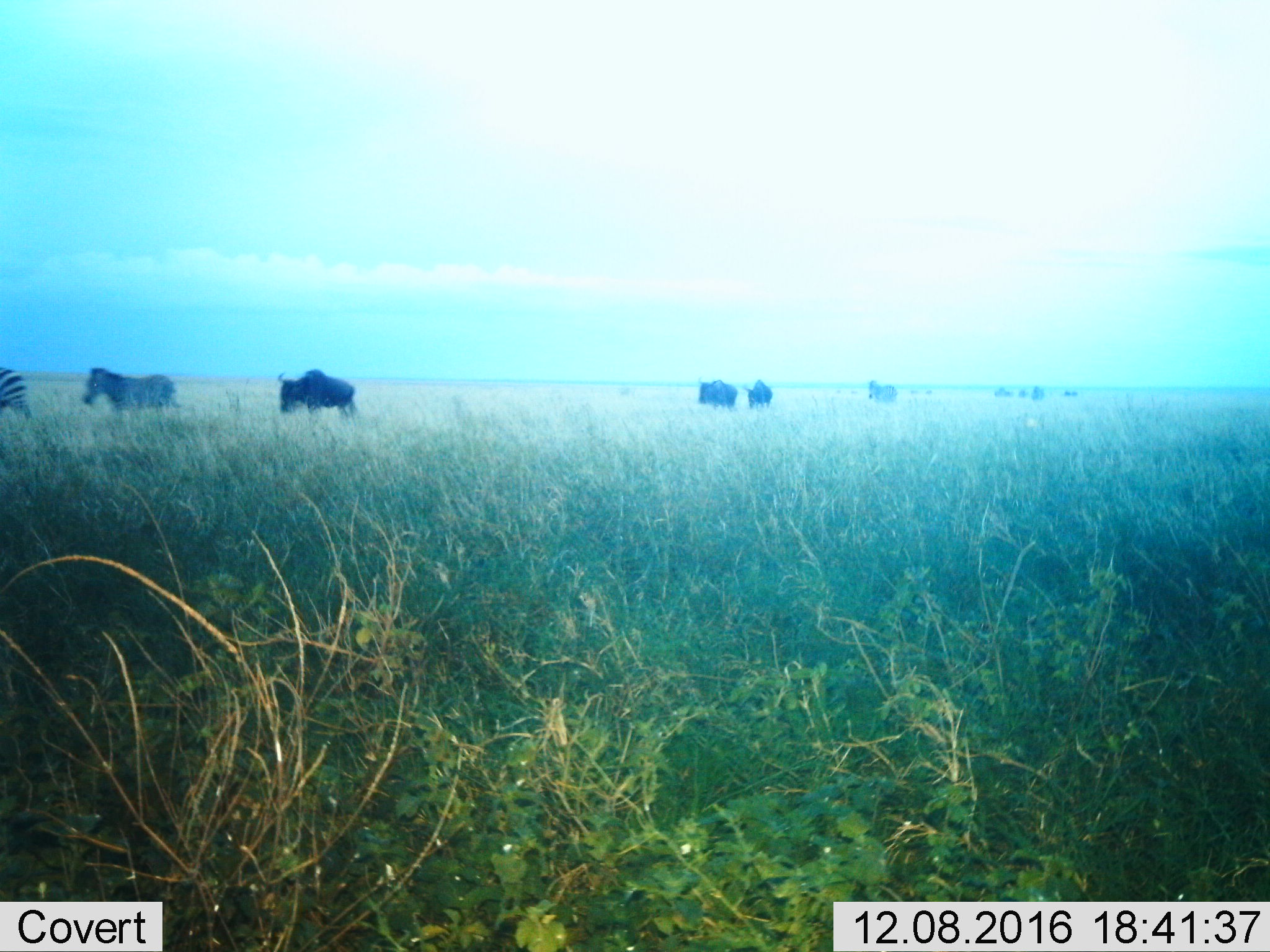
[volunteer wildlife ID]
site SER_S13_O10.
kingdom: Animalia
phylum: Chordata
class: Mammalia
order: Artiodactyla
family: Bovidae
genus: Connochaetes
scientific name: Connochaetes taurinus taurinus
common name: blue wildebeest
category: wildebeestblue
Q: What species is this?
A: Wildebeestblue (blue wildebeest) (Connochaetes taurinus taurinus).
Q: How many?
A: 8.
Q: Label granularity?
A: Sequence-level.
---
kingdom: Animalia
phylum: Chordata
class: Mammalia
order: Perissodactyla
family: Equidae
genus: Equus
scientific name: Equus quagga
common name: plains zebra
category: zebraplains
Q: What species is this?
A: Zebraplains (plains zebra) (Equus quagga).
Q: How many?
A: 3.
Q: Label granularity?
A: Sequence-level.